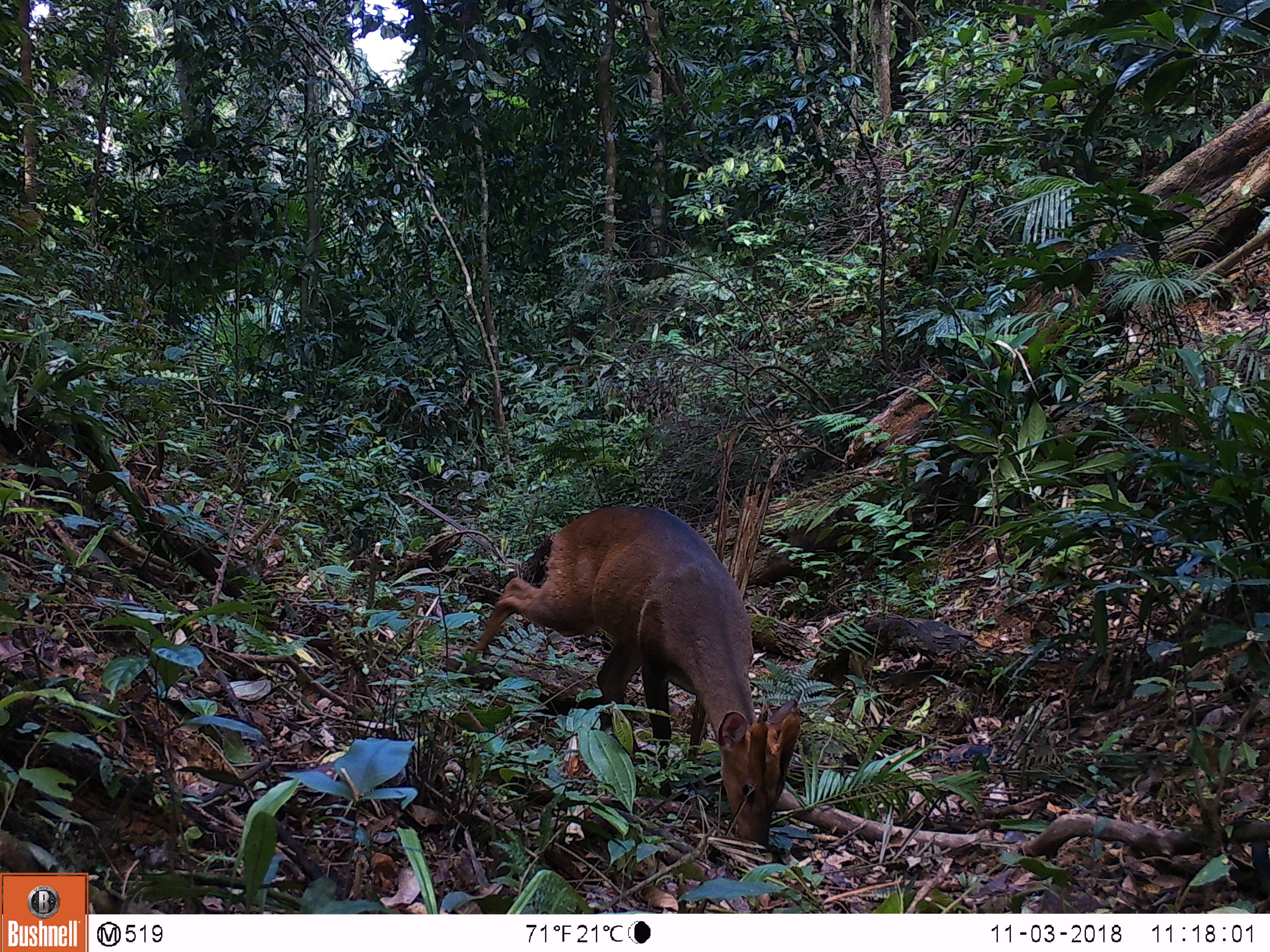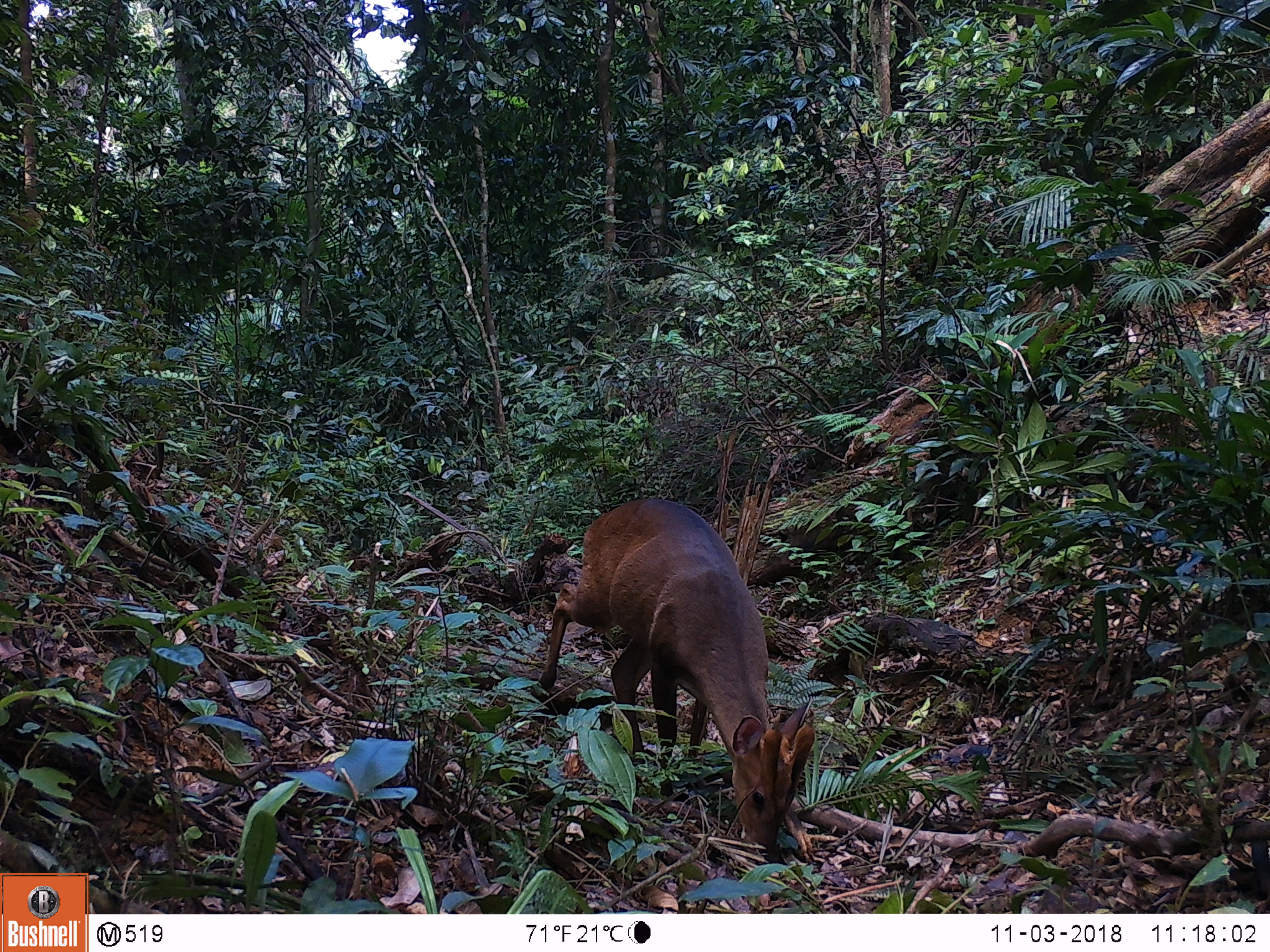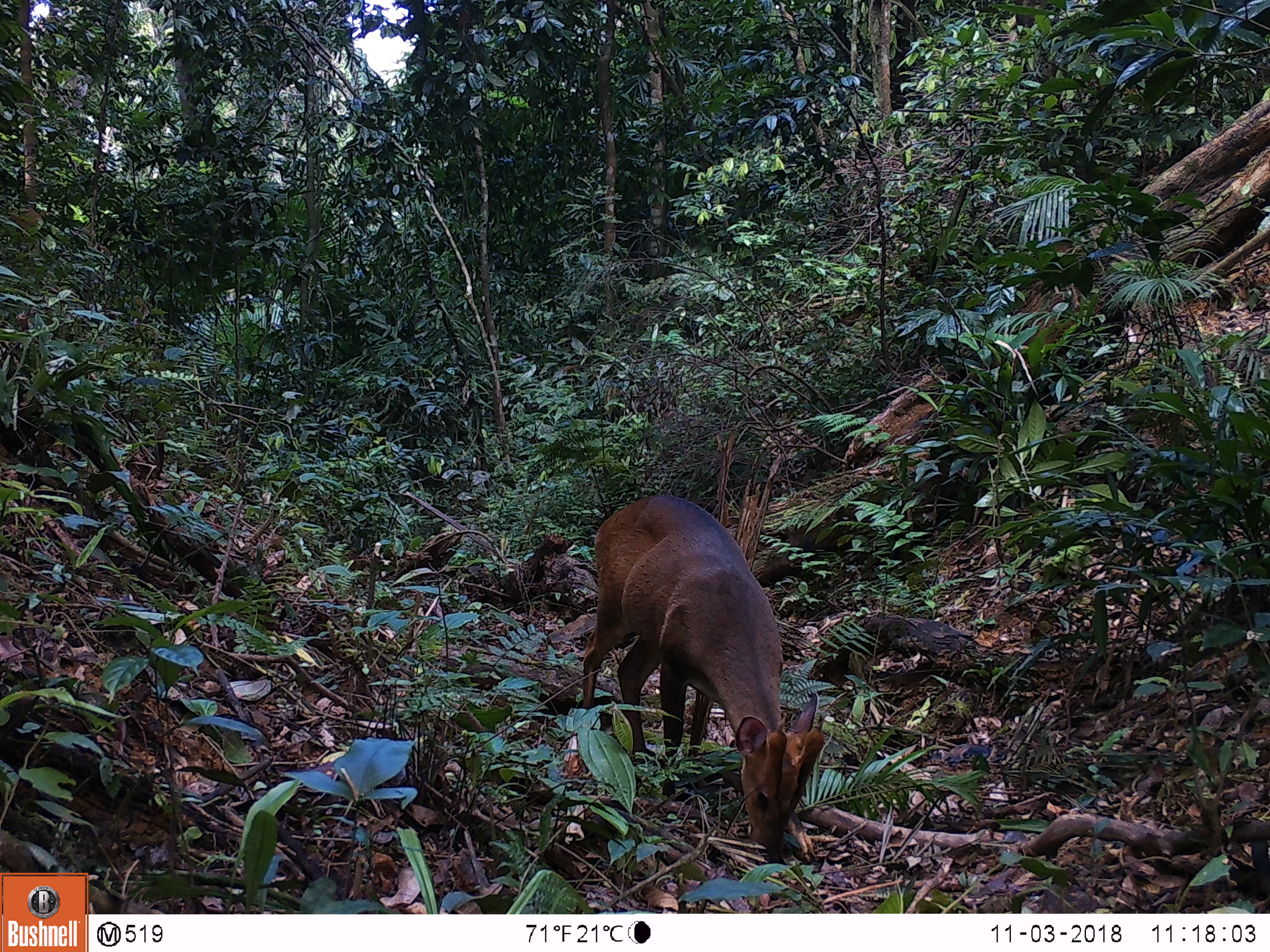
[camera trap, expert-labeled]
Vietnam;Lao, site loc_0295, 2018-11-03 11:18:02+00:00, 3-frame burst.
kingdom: Animalia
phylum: Chordata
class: Mammalia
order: Artiodactyla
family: Cervidae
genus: Muntiacus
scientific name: Muntiacus vuquangensis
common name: large-antlered muntjac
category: large antlered muntjac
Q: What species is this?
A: Large antlered muntjac (large-antlered muntjac) (Muntiacus vuquangensis).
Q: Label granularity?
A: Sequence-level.